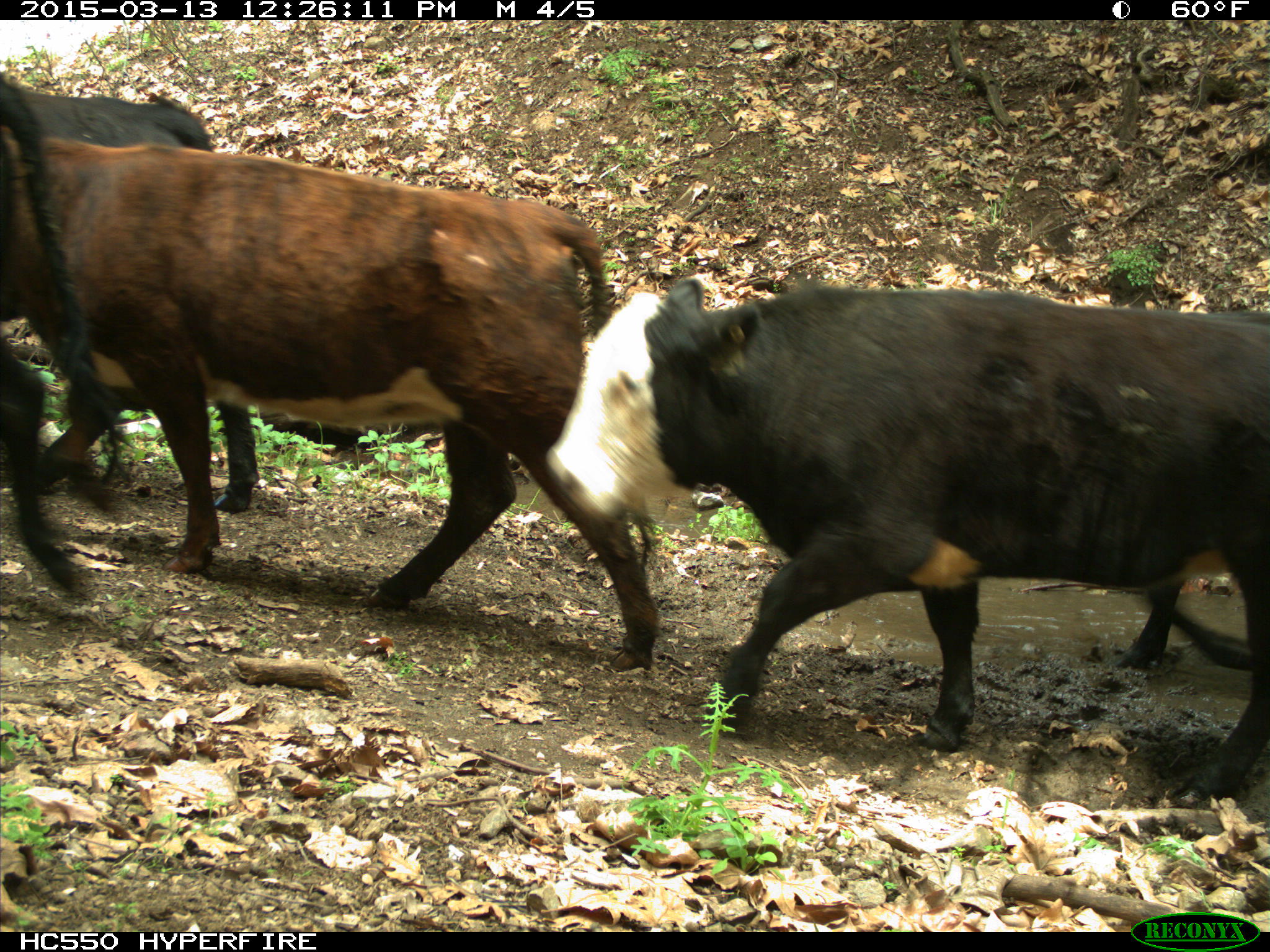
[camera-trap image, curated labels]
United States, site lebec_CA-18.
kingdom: Animalia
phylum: Chordata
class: Mammalia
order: Artiodactyla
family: Bovidae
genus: Bos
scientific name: Bos taurus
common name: domestic cow